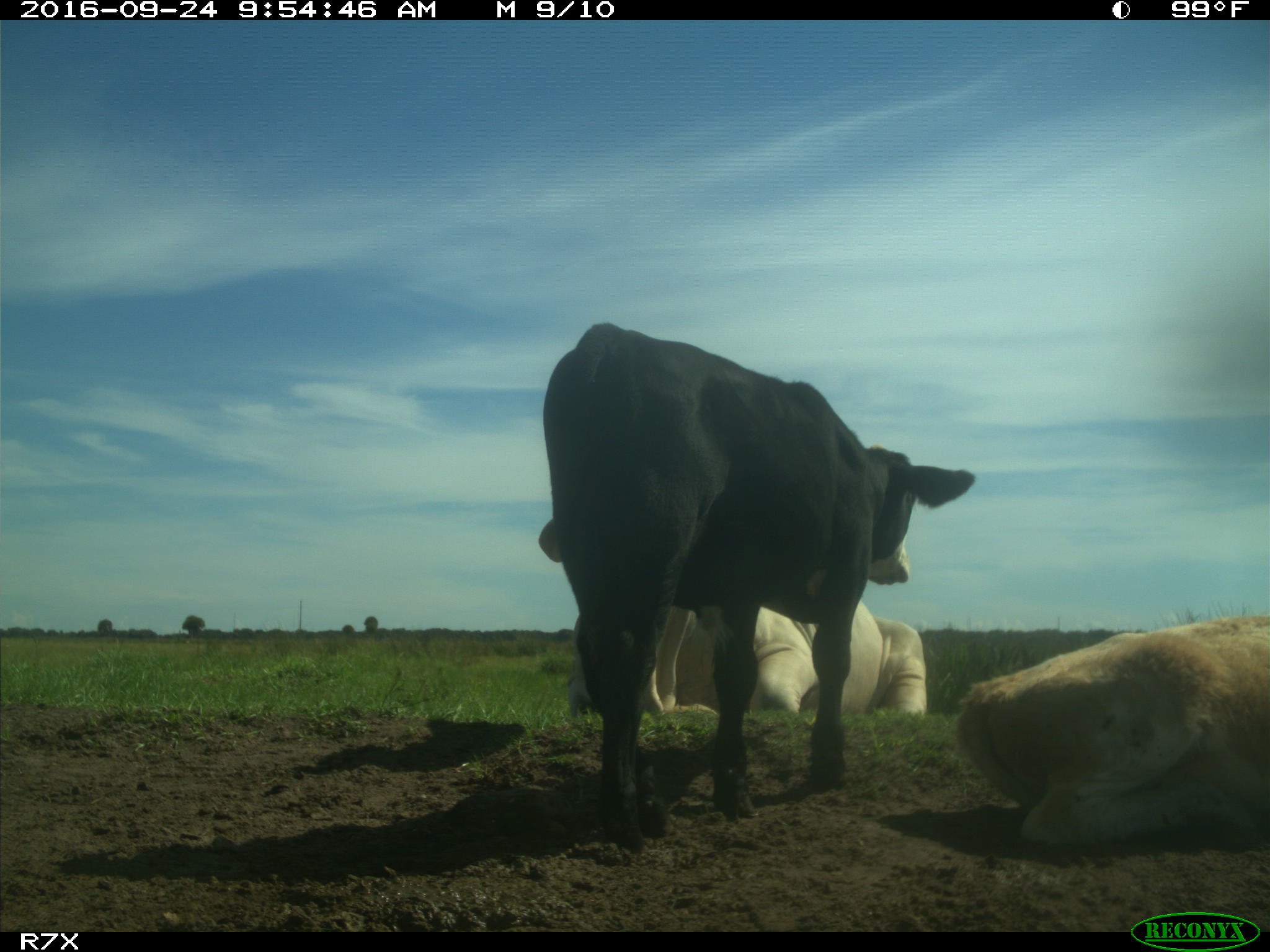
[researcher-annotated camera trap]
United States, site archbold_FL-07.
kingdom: Animalia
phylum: Chordata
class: Mammalia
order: Artiodactyla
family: Bovidae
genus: Bos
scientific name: Bos taurus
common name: domestic cow